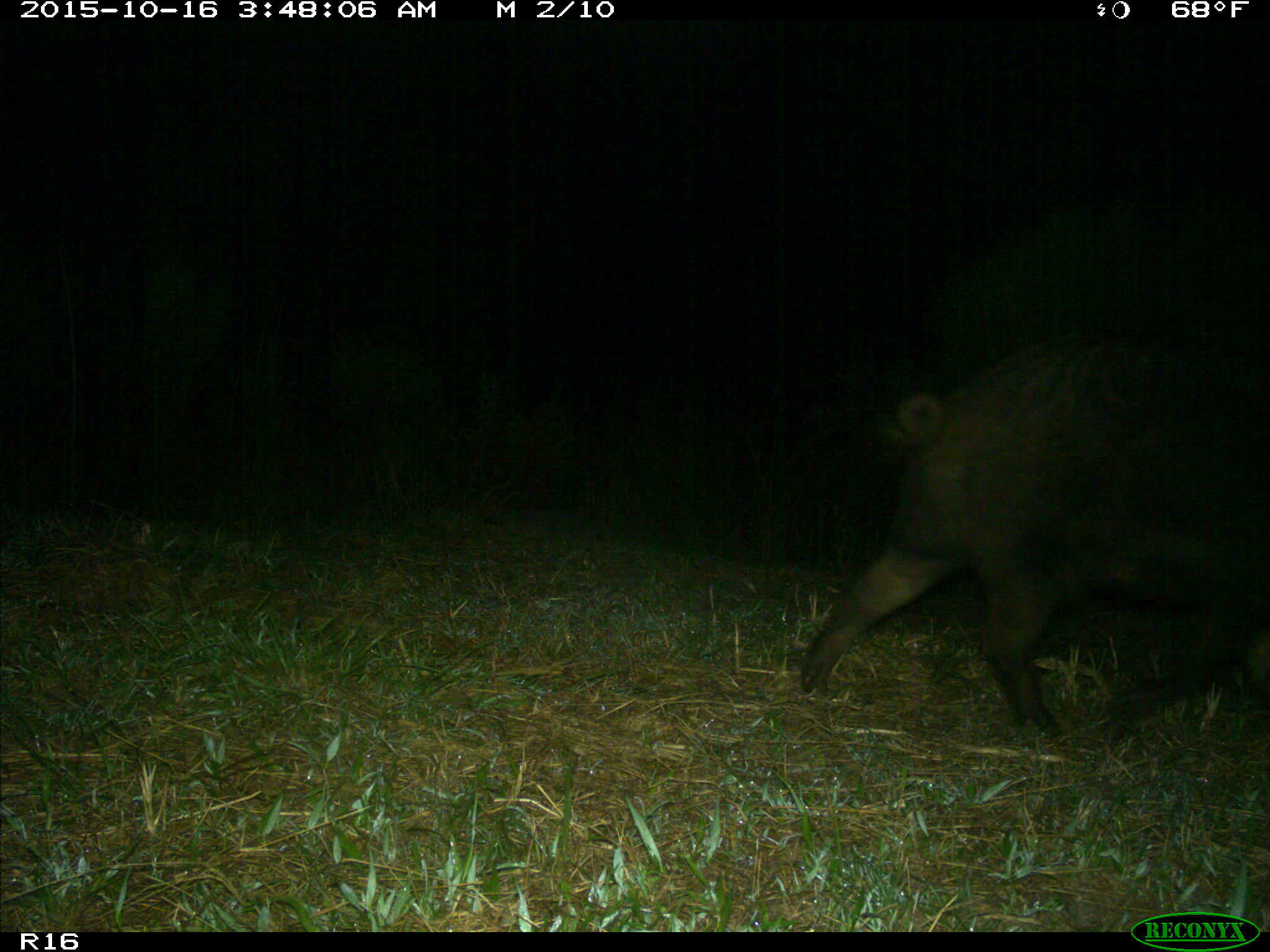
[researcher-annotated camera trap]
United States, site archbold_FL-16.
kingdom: Animalia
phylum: Chordata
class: Mammalia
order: Artiodactyla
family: Suidae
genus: Sus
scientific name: Sus scrofa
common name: wild boar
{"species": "Sus scrofa (wild boar)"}